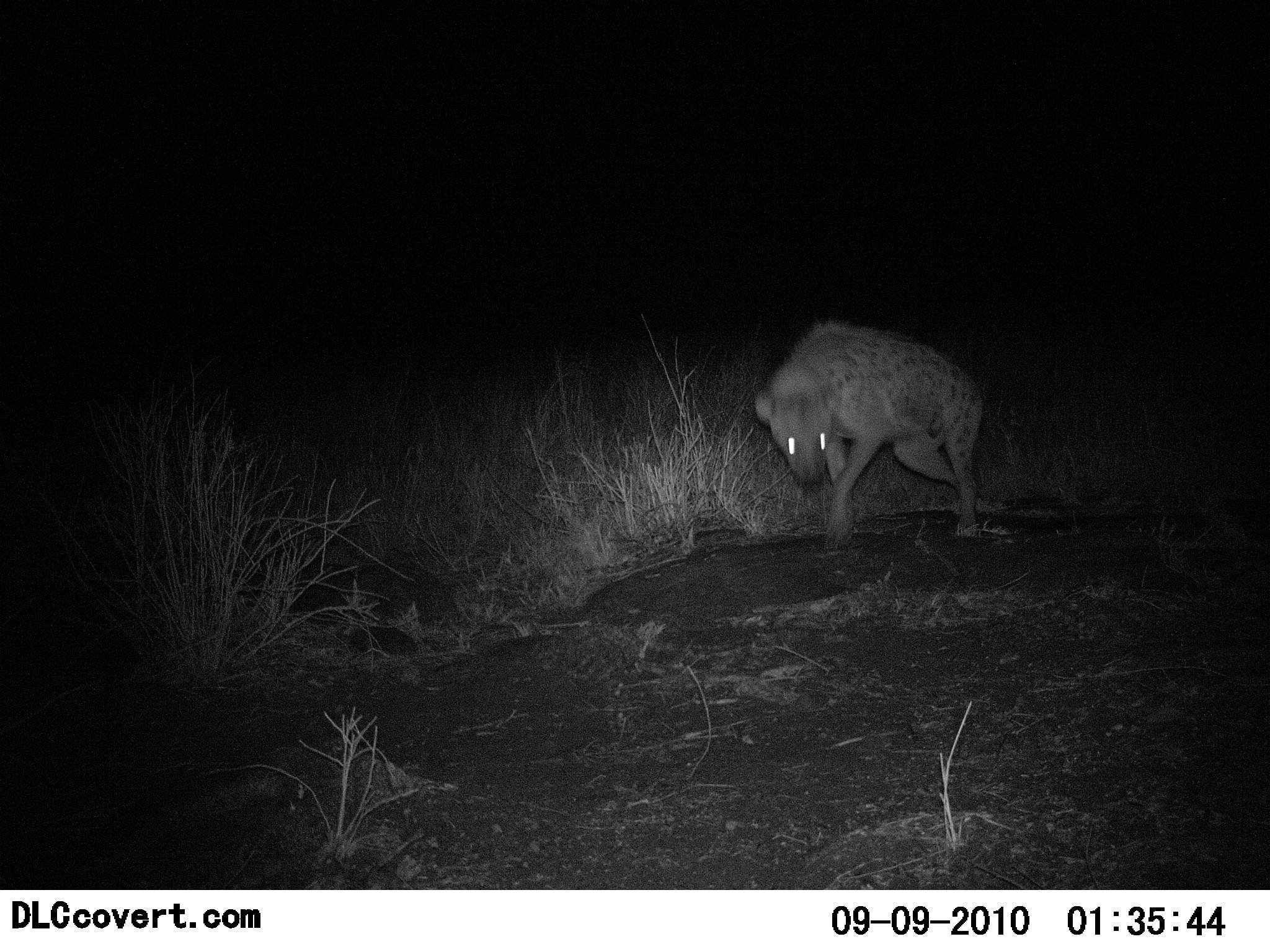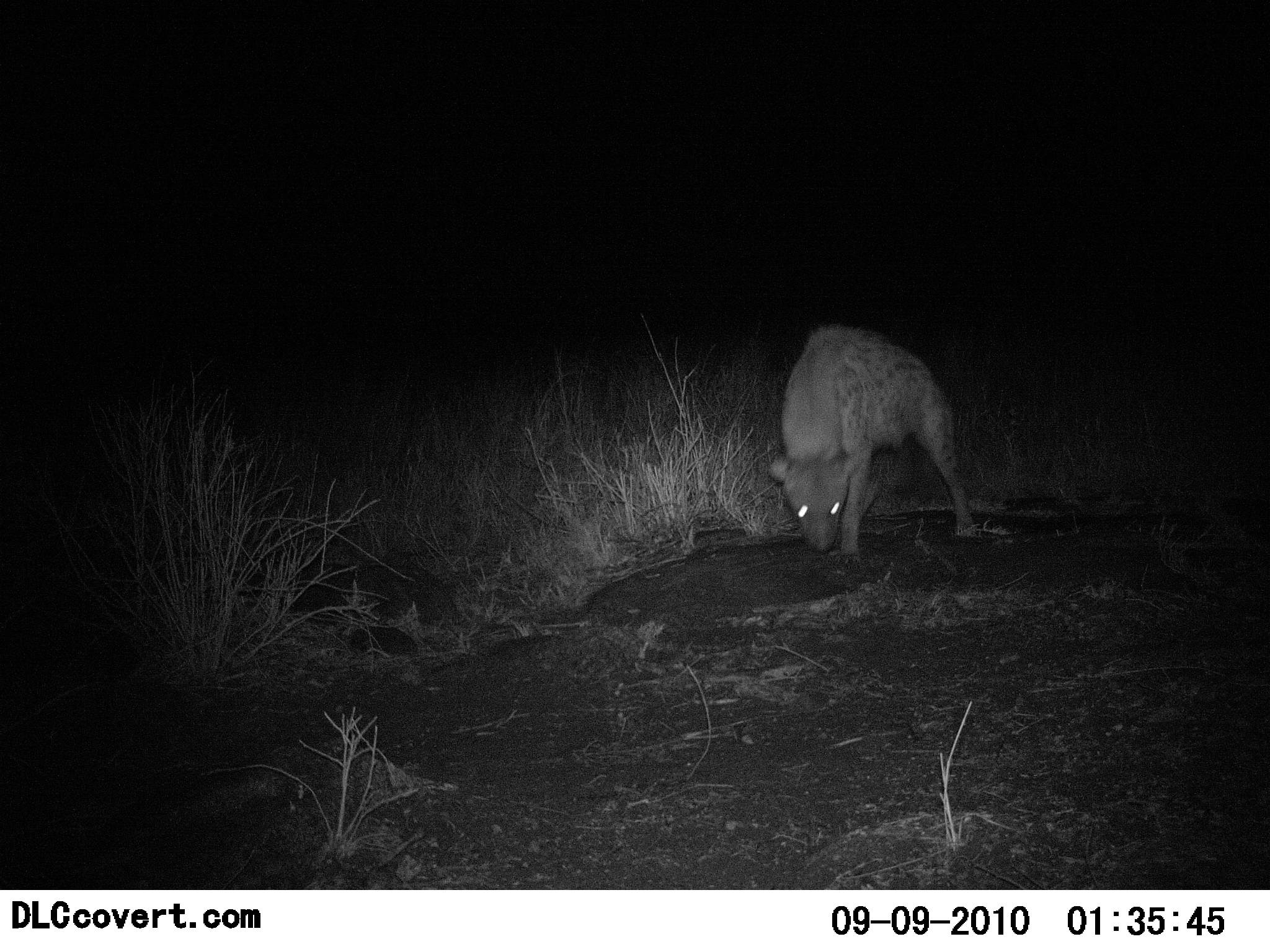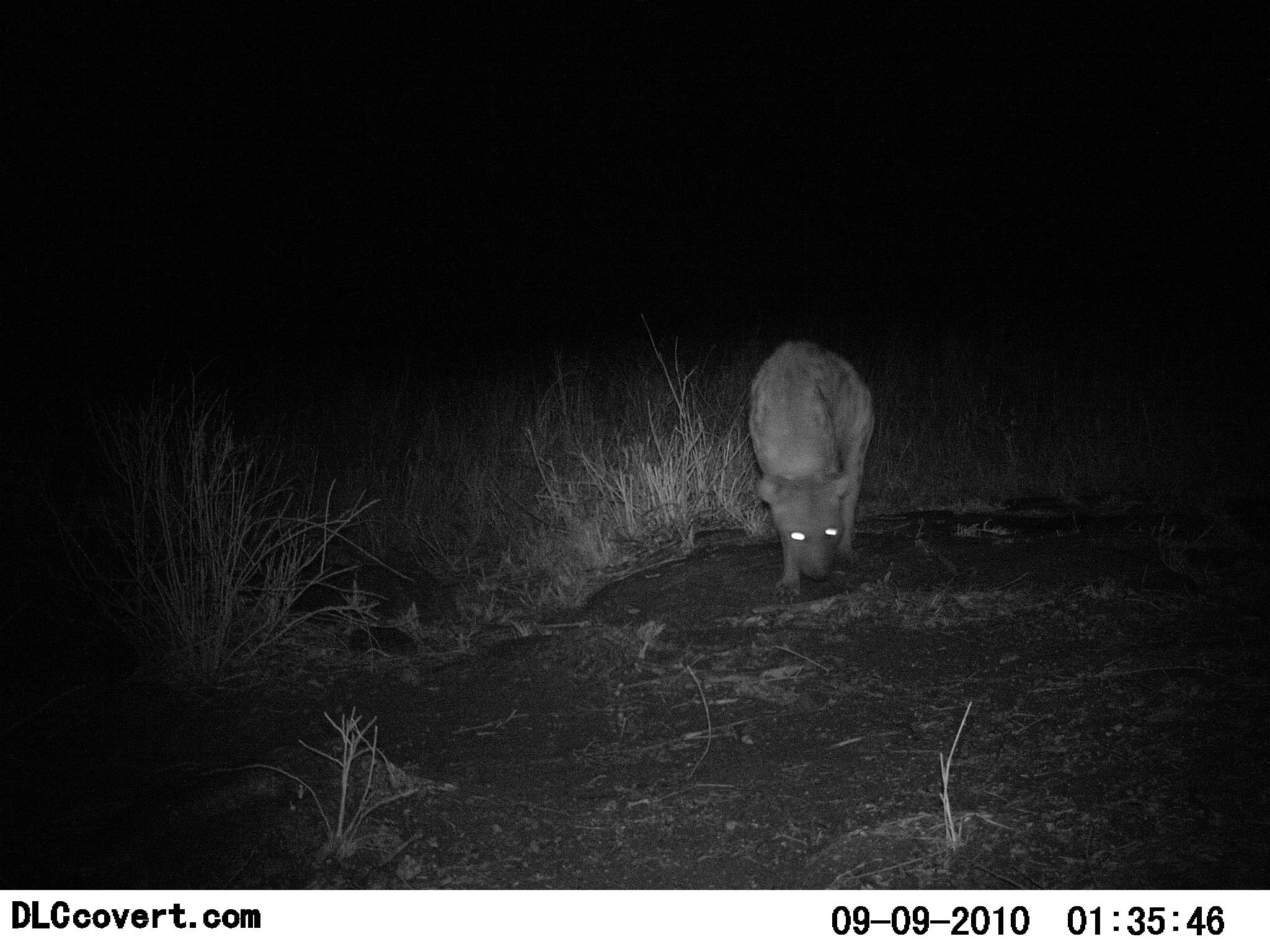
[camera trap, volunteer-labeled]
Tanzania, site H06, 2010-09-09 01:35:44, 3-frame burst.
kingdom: Animalia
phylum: Chordata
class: Mammalia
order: Carnivora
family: Hyaenidae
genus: Crocuta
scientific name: Crocuta crocuta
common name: spotted hyena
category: hyenaspotted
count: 1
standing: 18%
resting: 6%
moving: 94%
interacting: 0%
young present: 0%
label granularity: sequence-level